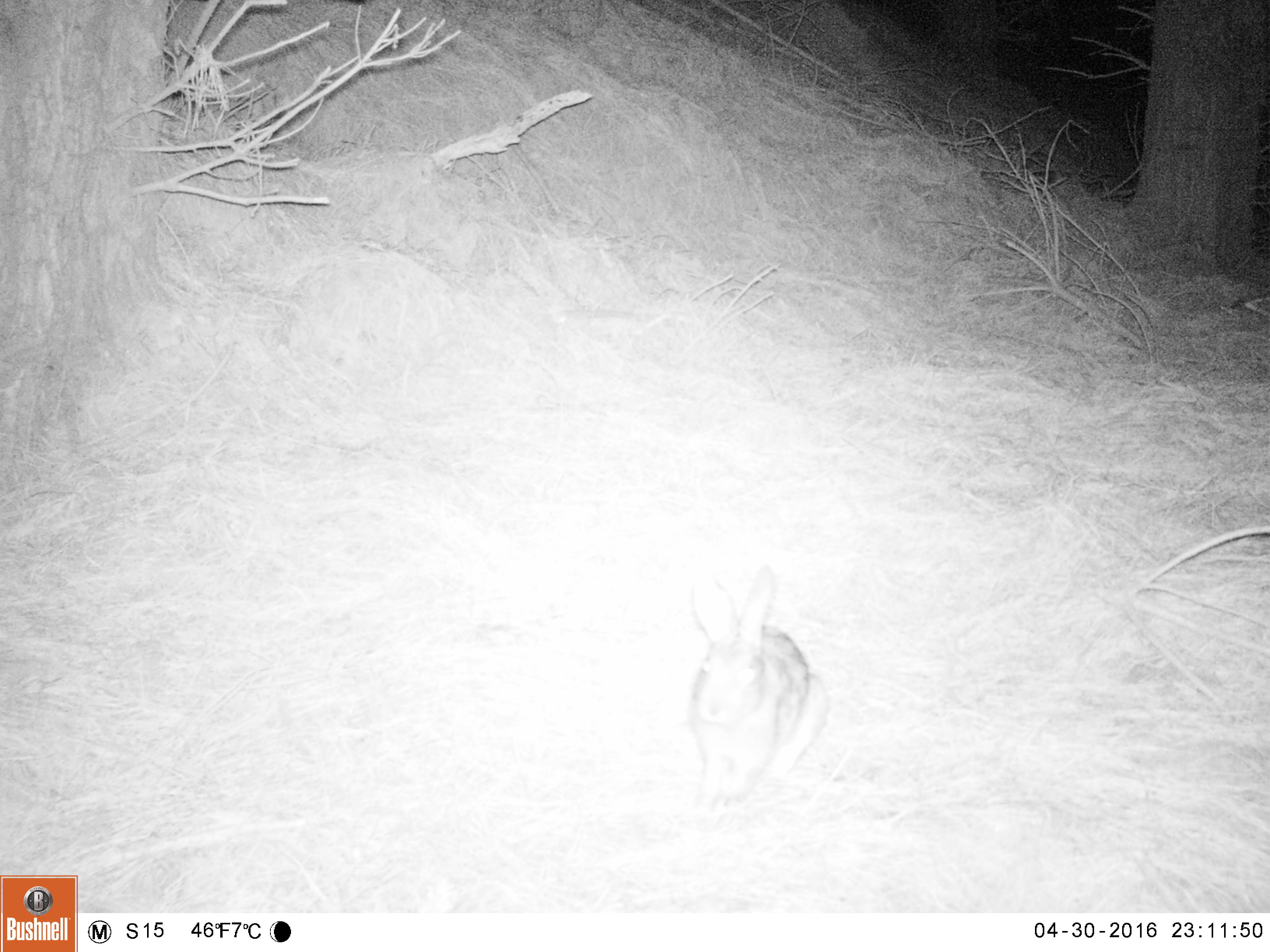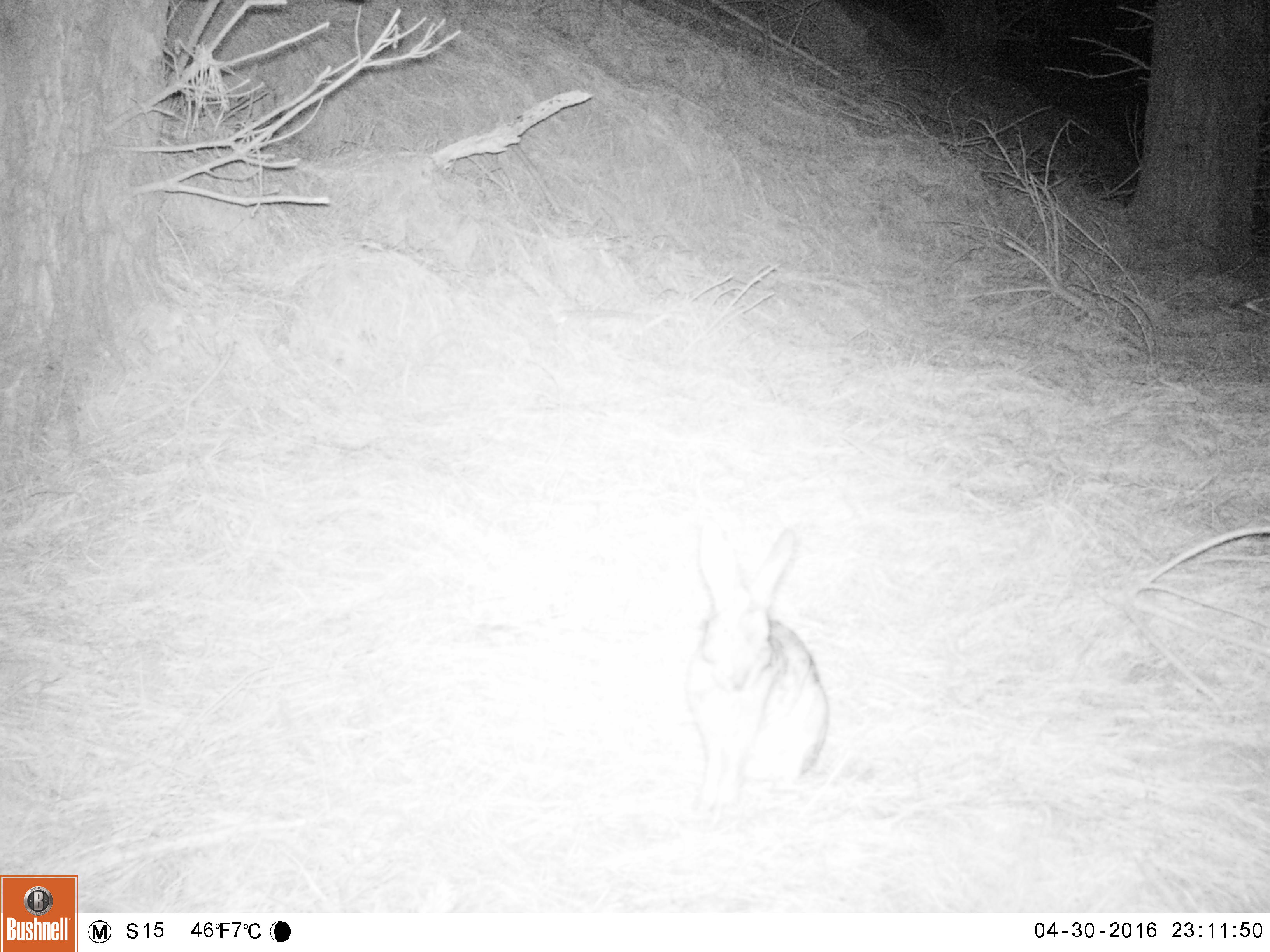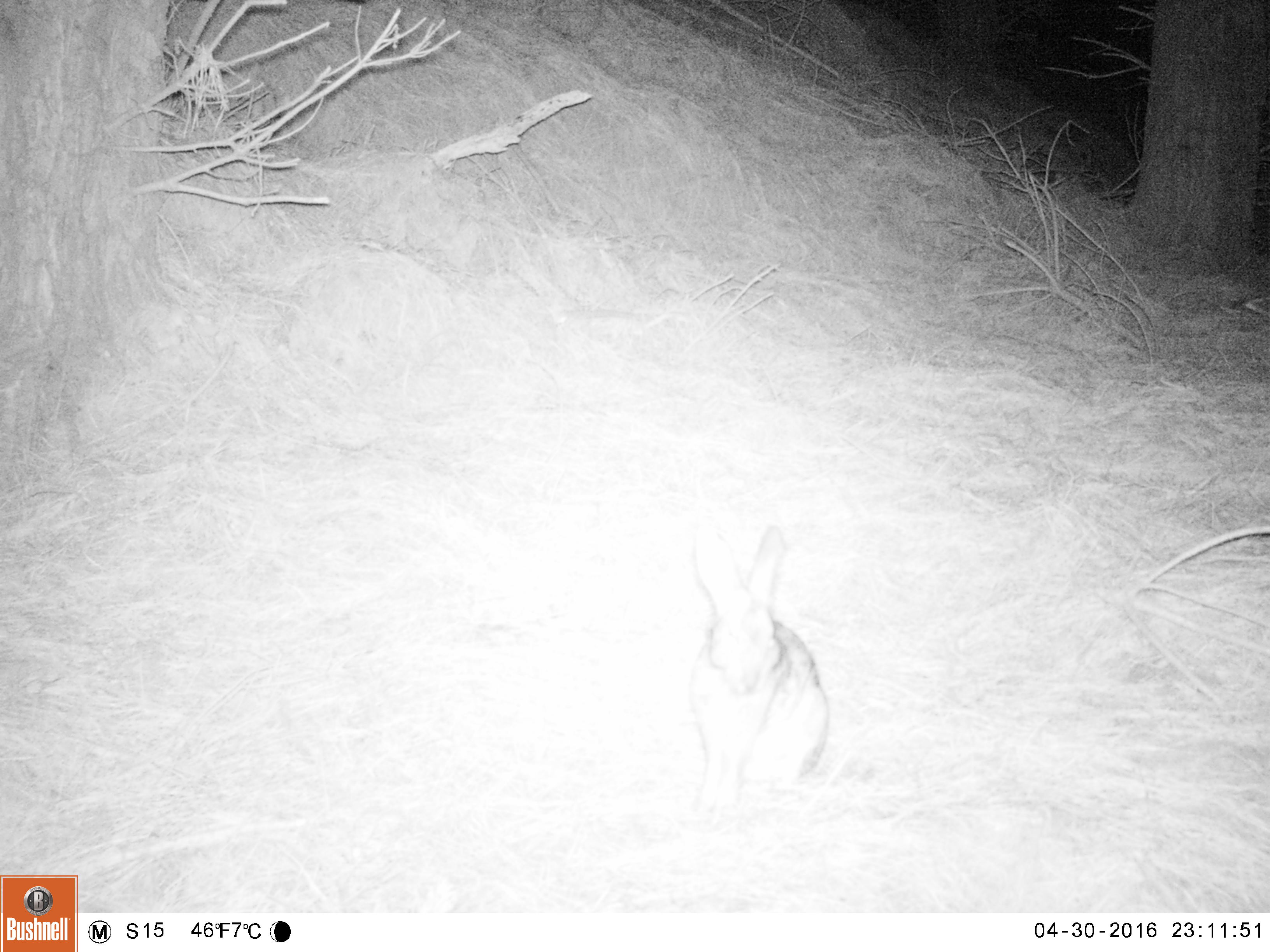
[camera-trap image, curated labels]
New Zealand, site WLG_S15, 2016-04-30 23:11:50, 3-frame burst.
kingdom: Animalia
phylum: Chordata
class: Mammalia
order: Lagomorpha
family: Leporidae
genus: Oryctolagus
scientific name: Oryctolagus cuniculus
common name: european rabbit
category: rabbit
Rabbit (european rabbit) (Oryctolagus cuniculus).